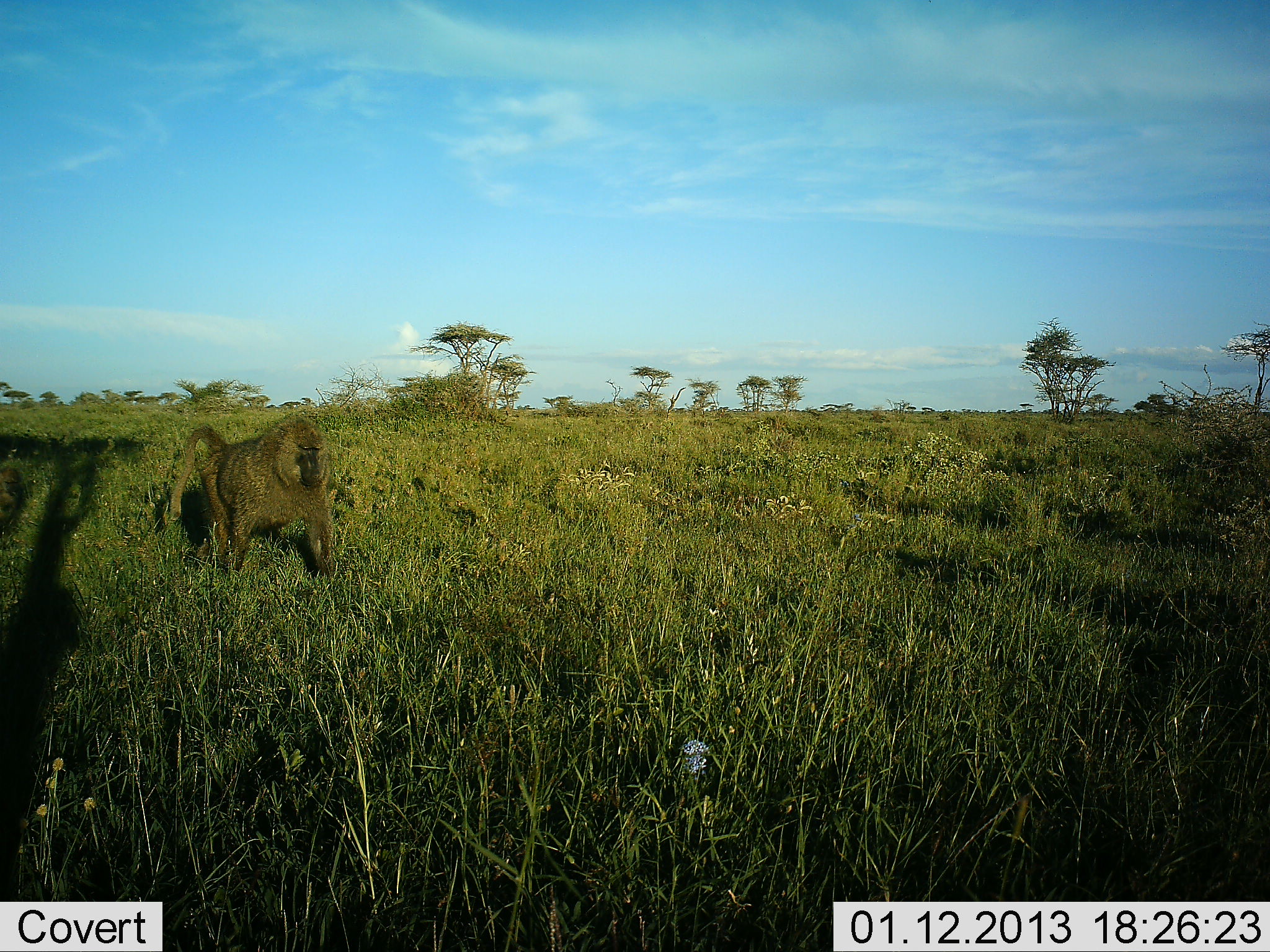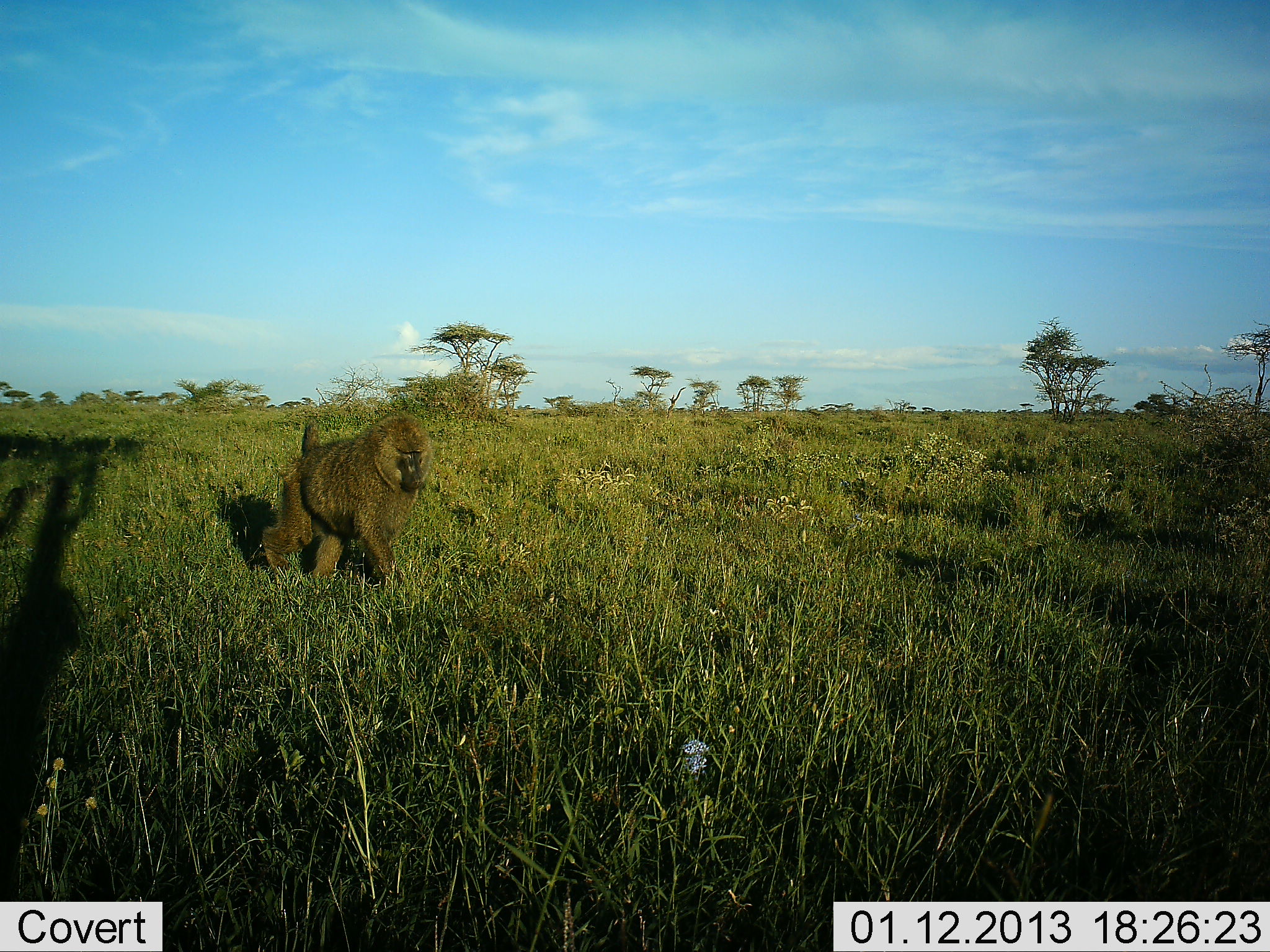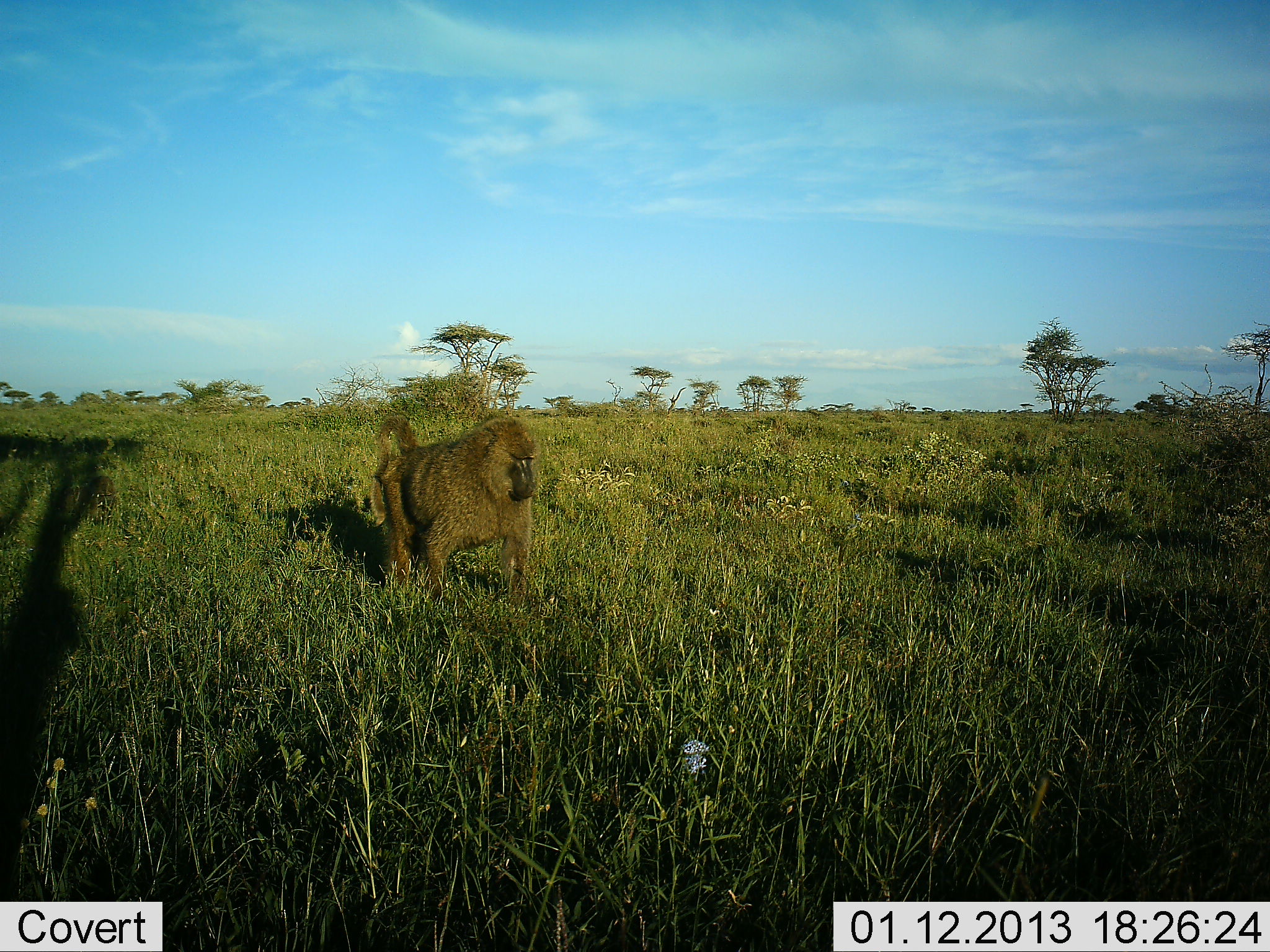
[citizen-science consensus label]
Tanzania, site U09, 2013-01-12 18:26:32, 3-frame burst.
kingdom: Animalia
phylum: Chordata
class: Mammalia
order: Primates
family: Cercopithecidae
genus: Papio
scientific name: Papio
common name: baboon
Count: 1.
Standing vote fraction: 0%.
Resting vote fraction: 0%.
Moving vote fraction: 100%.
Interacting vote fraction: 0%.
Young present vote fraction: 20%.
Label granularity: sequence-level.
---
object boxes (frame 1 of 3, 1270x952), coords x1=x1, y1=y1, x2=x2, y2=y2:
animal: x1=167, y1=413, x2=335, y2=574; x1=0, y1=466, x2=22, y2=531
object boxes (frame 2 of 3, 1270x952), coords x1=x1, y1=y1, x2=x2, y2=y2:
animal: x1=261, y1=410, x2=432, y2=589; x1=1, y1=481, x2=35, y2=542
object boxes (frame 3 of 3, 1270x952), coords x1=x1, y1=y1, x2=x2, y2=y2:
animal: x1=368, y1=414, x2=536, y2=606; x1=55, y1=476, x2=117, y2=526